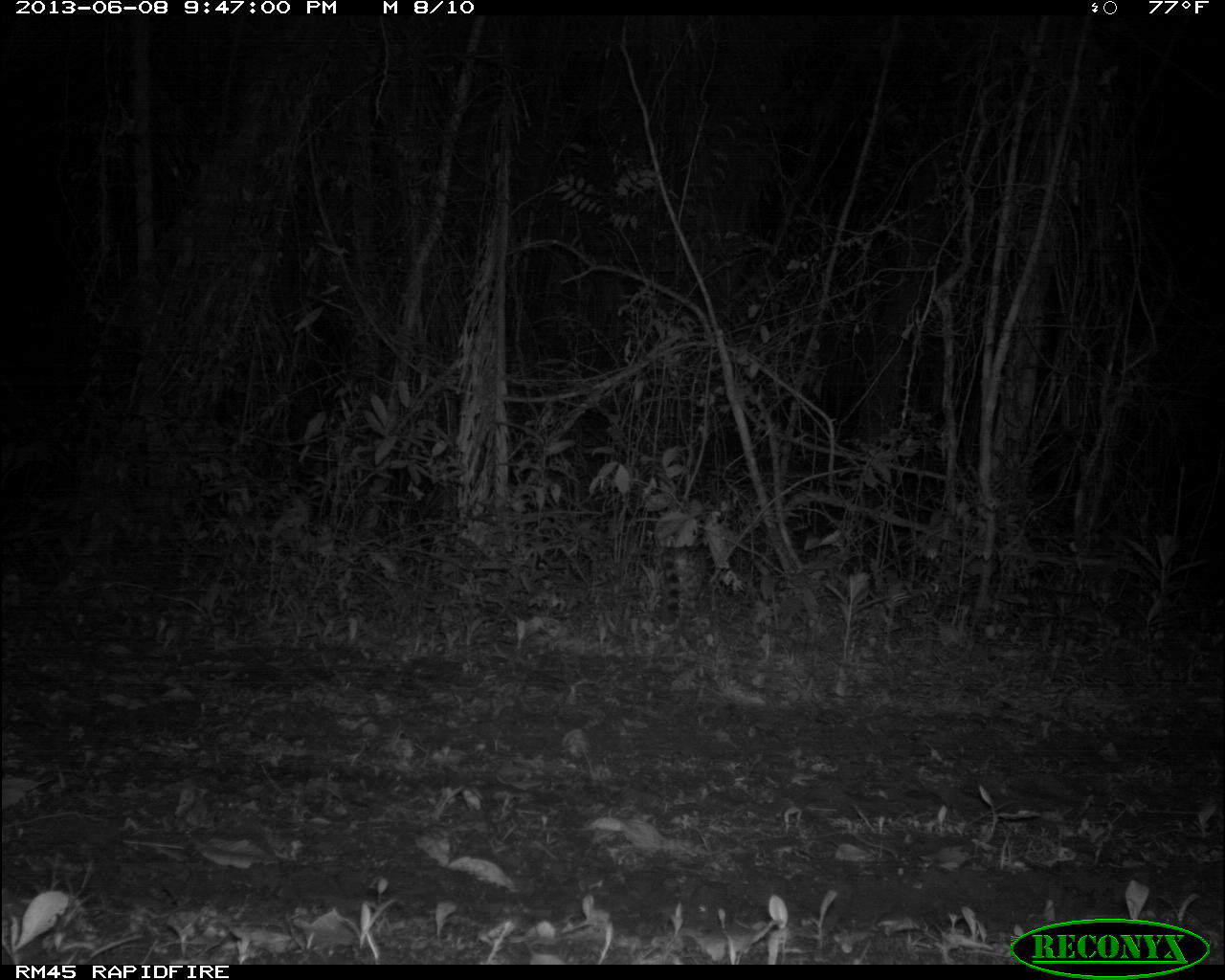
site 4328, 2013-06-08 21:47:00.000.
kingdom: Animalia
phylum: Chordata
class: Mammalia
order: Carnivora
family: Felidae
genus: Leopardus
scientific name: Leopardus wiedii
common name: margay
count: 1